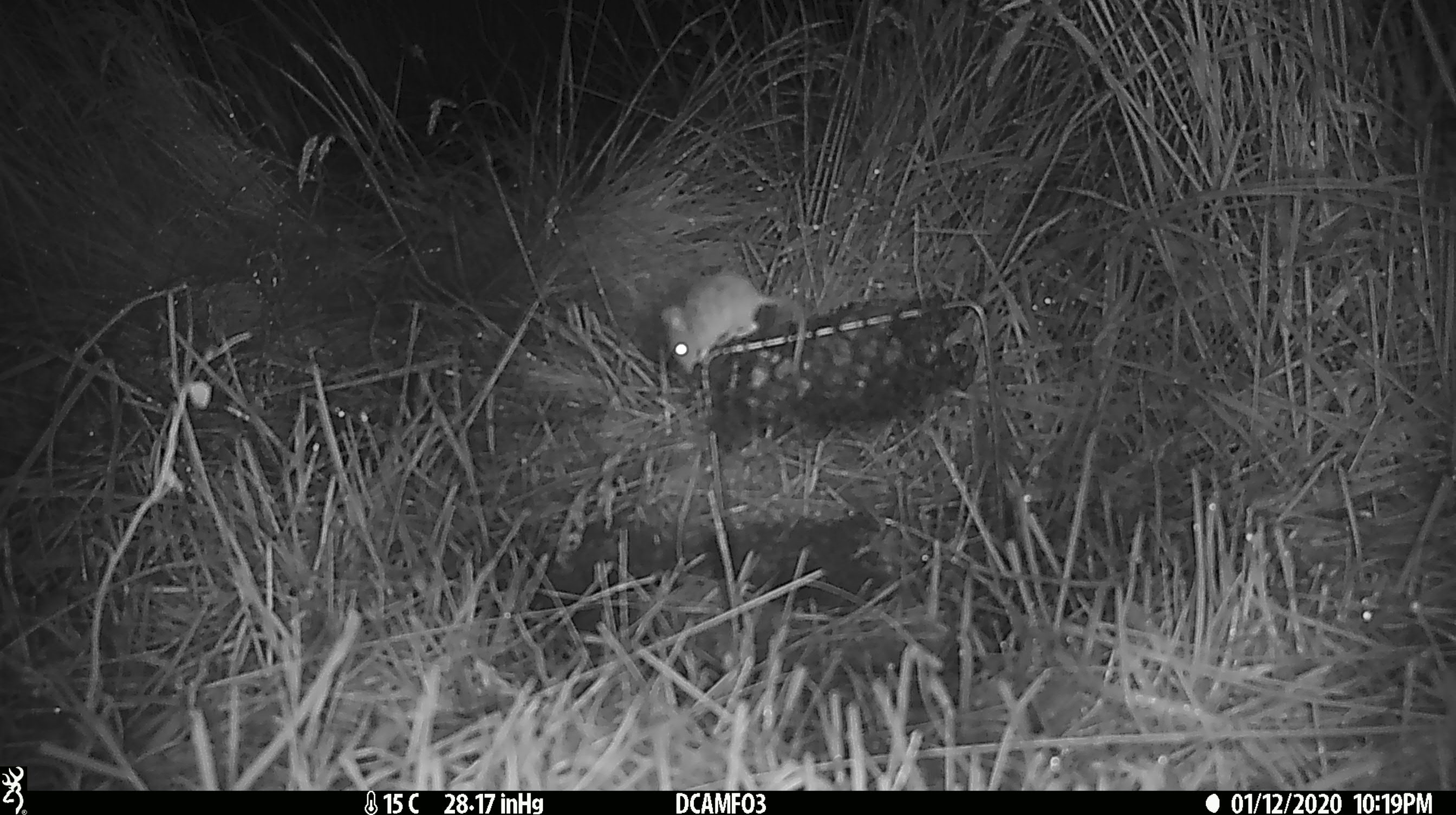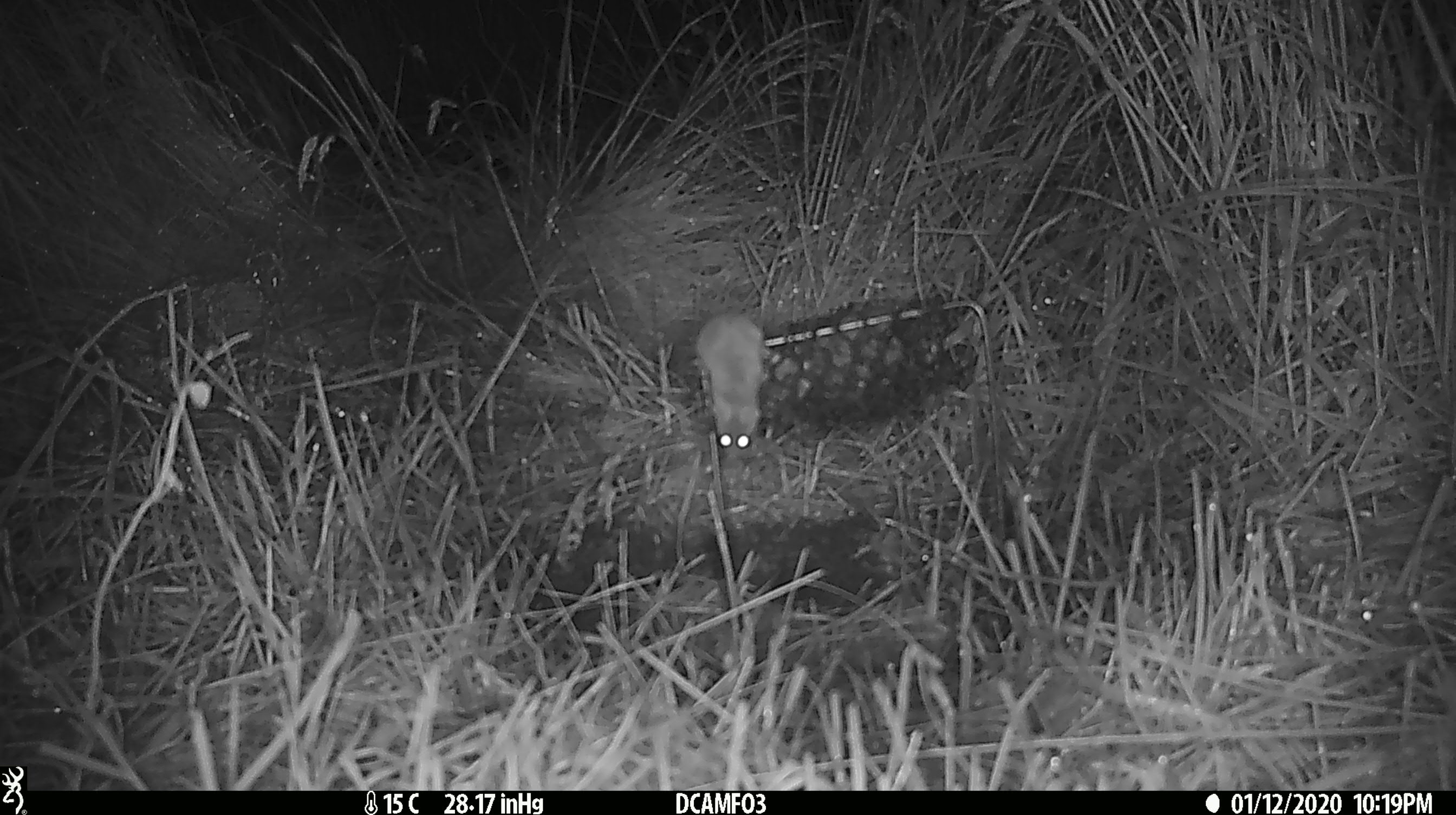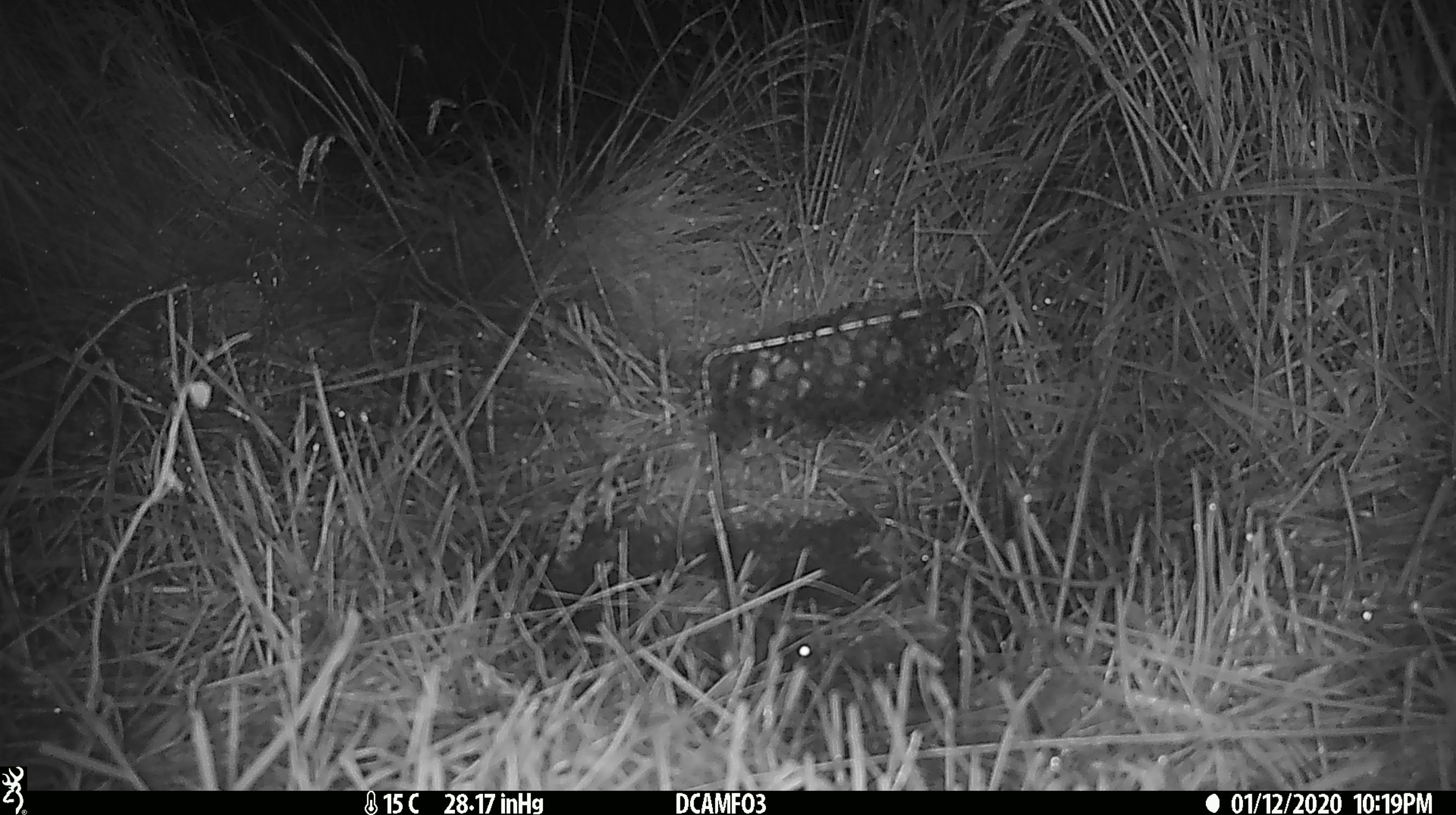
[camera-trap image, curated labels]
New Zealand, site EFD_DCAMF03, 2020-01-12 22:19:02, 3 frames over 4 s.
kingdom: Animalia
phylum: Chordata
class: Mammalia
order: Rodentia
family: Muridae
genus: Mus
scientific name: Mus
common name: mouse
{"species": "mouse (Mus)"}